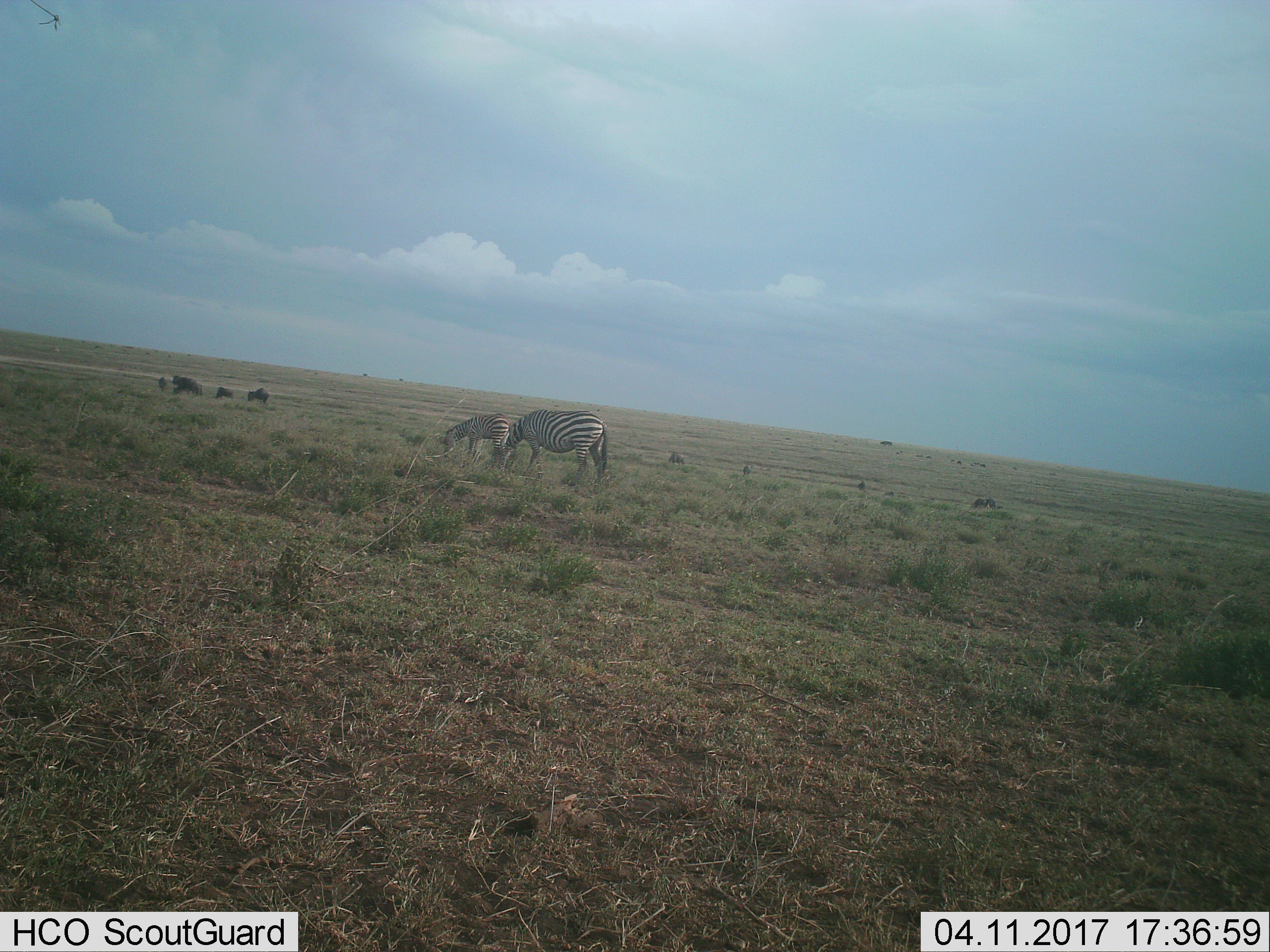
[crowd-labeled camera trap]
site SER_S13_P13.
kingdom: Animalia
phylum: Chordata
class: Mammalia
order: Artiodactyla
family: Bovidae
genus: Connochaetes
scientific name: Connochaetes taurinus taurinus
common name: blue wildebeest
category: wildebeestblue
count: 7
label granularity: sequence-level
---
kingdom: Animalia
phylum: Chordata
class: Mammalia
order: Perissodactyla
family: Equidae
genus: Equus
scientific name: Equus quagga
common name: plains zebra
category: zebraplains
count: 2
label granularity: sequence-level